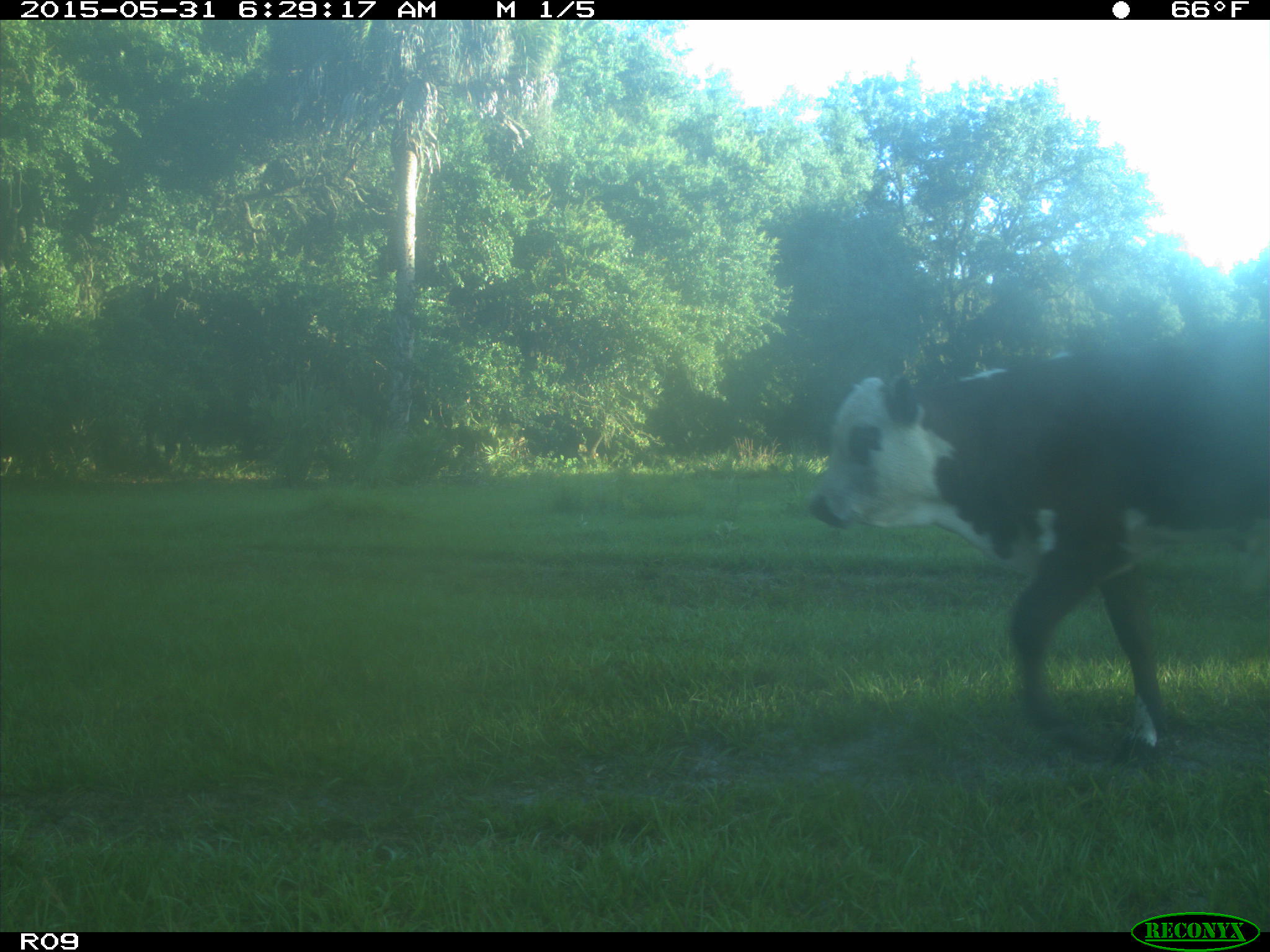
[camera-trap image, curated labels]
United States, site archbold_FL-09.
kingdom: Animalia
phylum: Chordata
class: Mammalia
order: Artiodactyla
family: Bovidae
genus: Bos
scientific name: Bos taurus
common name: domestic cow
Bos taurus (domestic cow).